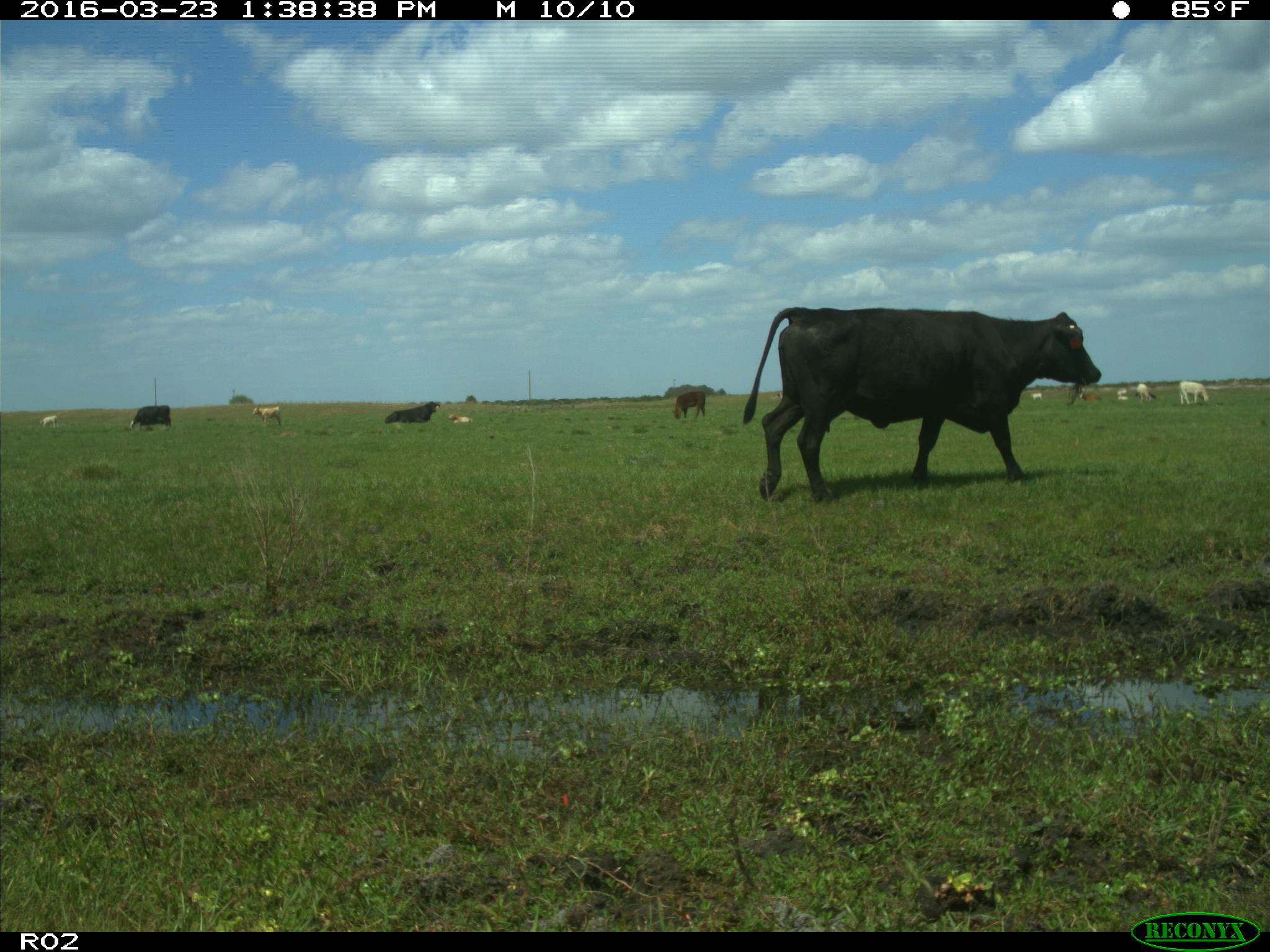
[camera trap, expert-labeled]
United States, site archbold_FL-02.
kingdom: Animalia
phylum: Chordata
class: Mammalia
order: Artiodactyla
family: Bovidae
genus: Bos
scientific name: Bos taurus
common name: domestic cow